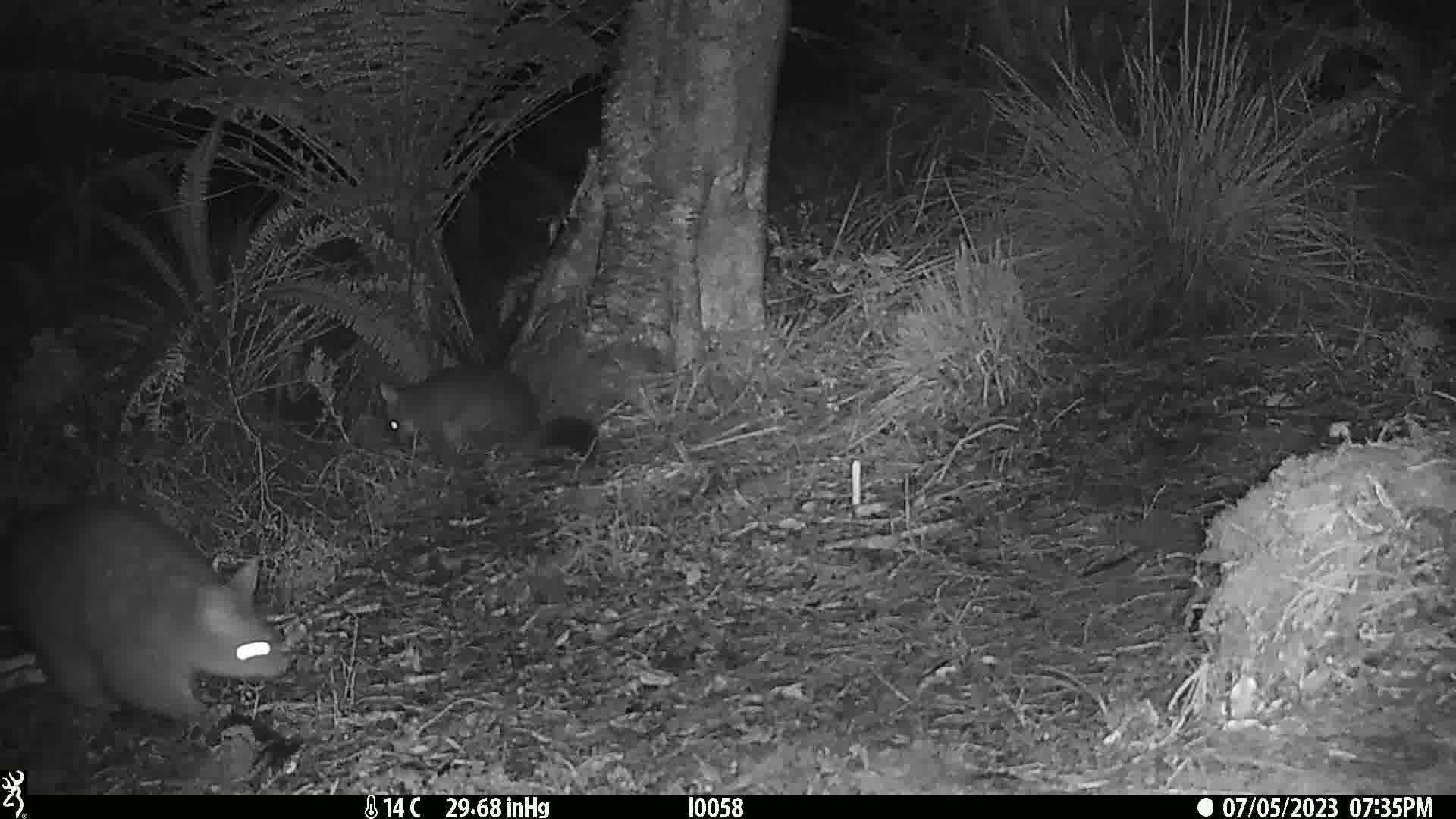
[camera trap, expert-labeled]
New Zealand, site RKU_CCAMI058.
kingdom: Animalia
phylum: Chordata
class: Mammalia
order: Diprotodontia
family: Phalangeridae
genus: Trichosurus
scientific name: Trichosurus vulpecula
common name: common brushtail possum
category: possum